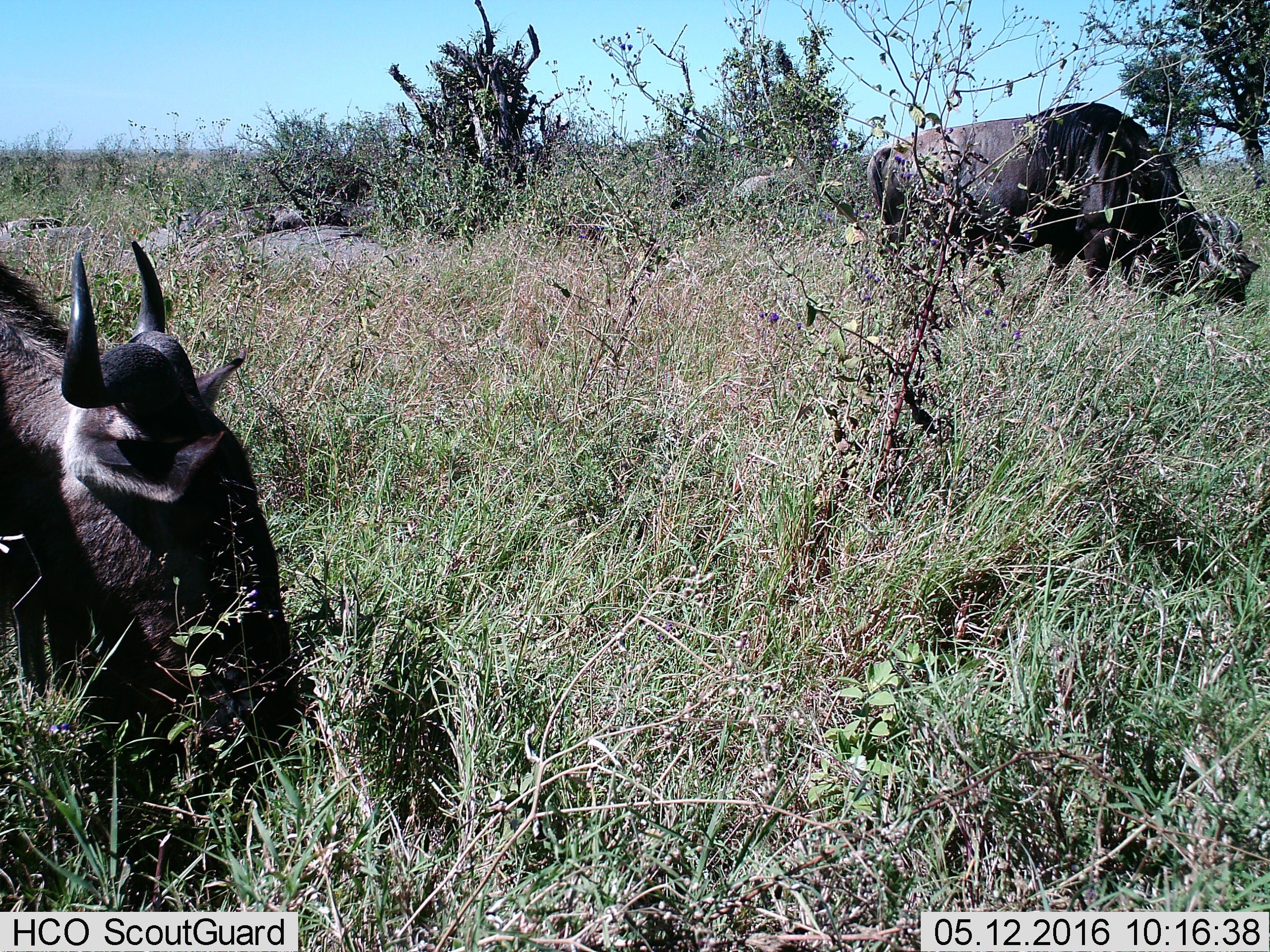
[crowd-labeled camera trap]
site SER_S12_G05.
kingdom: Animalia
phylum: Chordata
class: Mammalia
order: Artiodactyla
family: Bovidae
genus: Connochaetes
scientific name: Connochaetes taurinus taurinus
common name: blue wildebeest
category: wildebeestblue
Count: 2.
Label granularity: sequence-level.